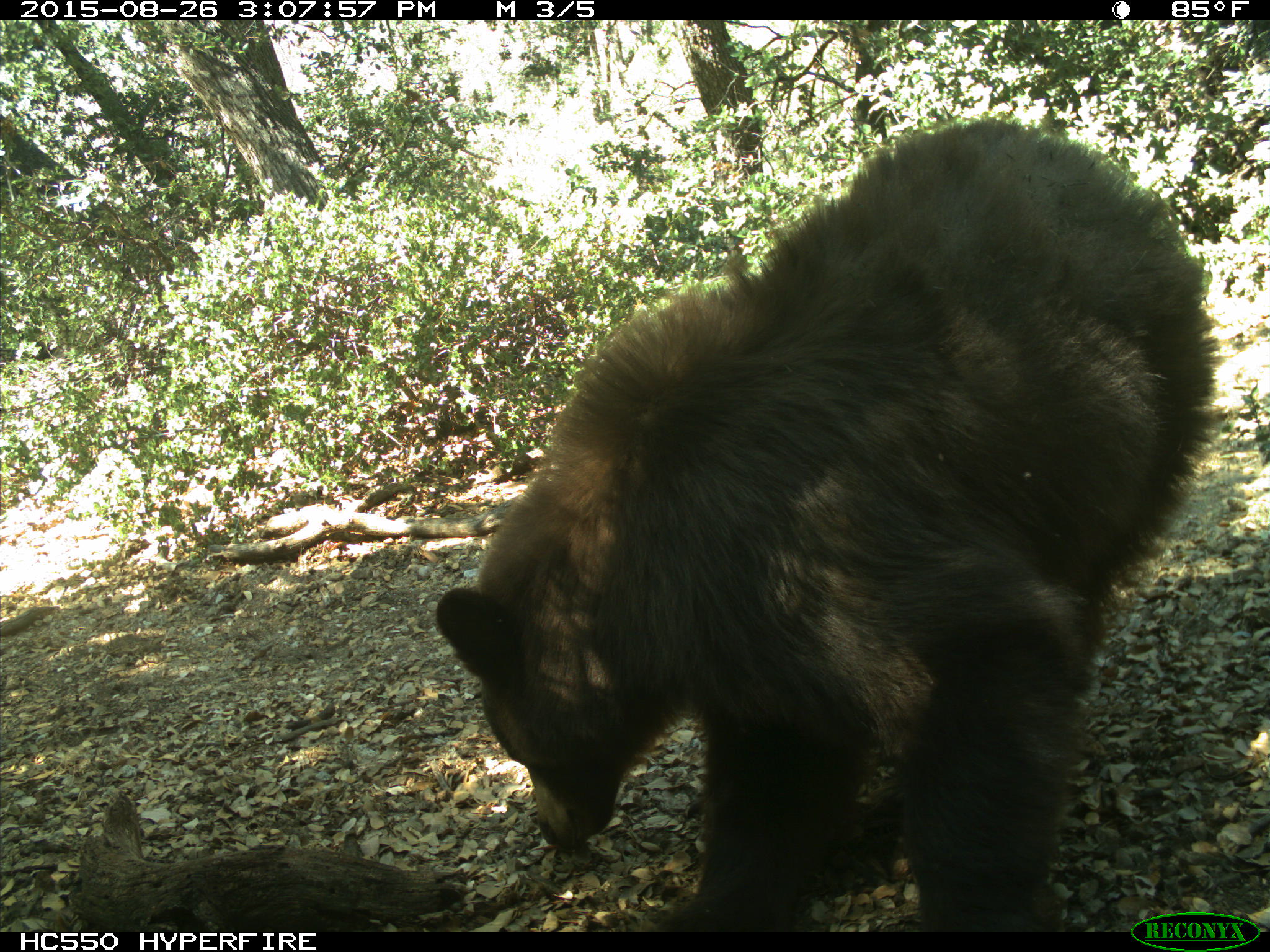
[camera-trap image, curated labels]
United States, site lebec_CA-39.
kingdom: Animalia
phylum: Chordata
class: Mammalia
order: Carnivora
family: Ursidae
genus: Ursus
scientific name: Ursus americanus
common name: american black bear